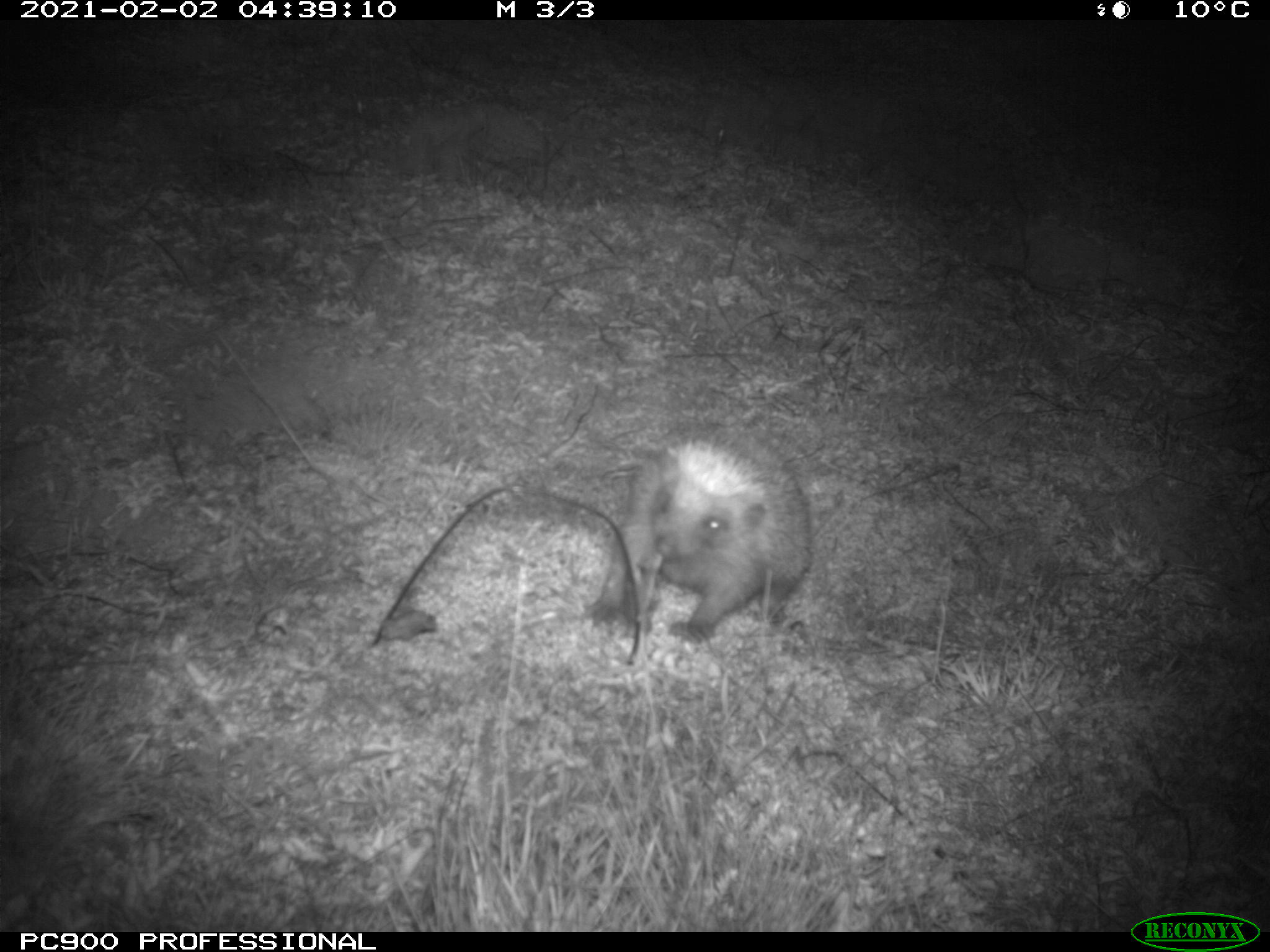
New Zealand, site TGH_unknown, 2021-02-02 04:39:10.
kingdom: Animalia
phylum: Chordata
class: Mammalia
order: Eulipotyphla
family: Erinaceidae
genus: Erinaceus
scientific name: Erinaceus europaeus europaeus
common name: european hedgehog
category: hedgehog